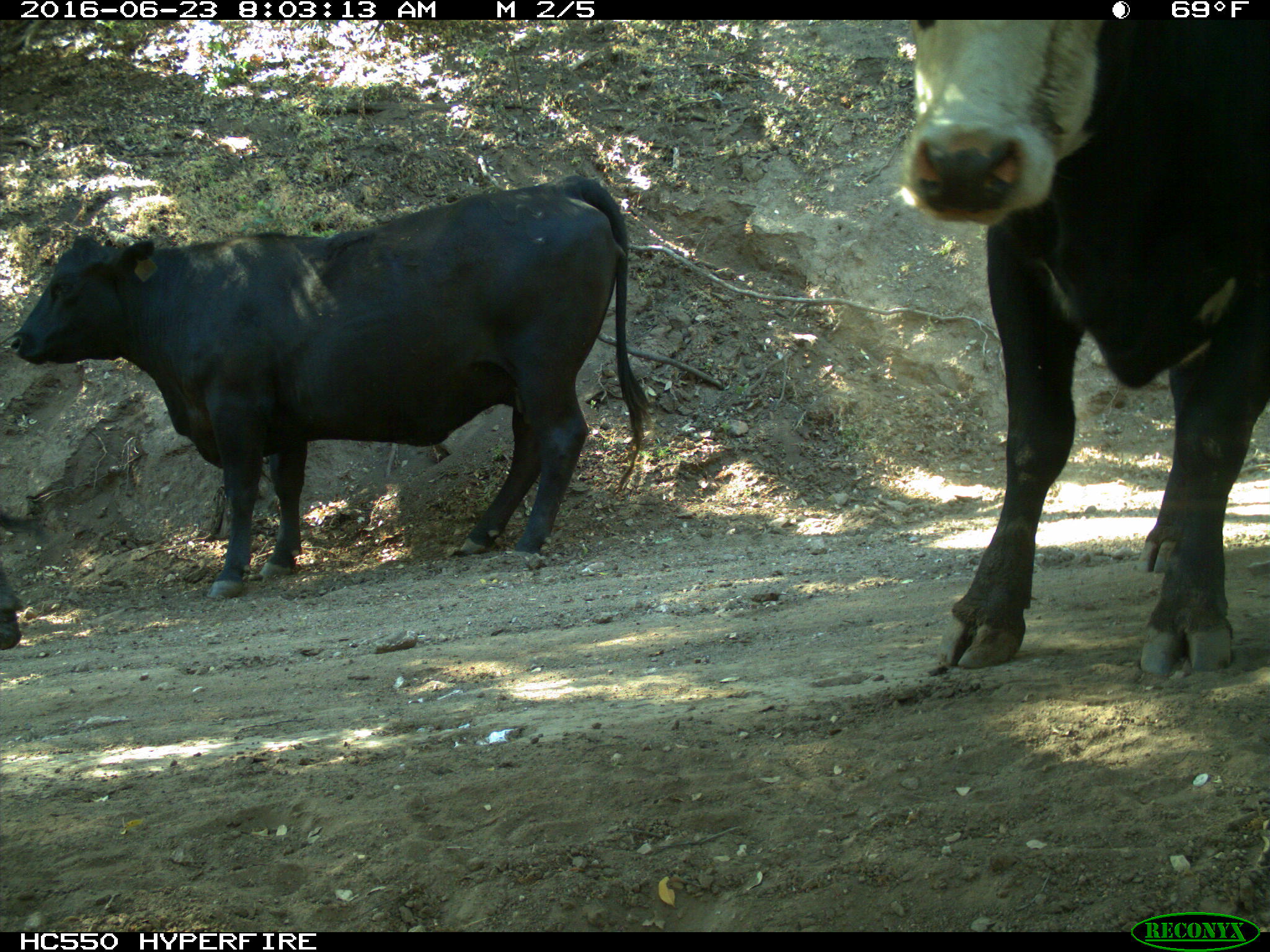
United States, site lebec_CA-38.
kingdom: Animalia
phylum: Chordata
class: Mammalia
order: Artiodactyla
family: Bovidae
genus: Bos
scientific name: Bos taurus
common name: domestic cow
Bos taurus (domestic cow).